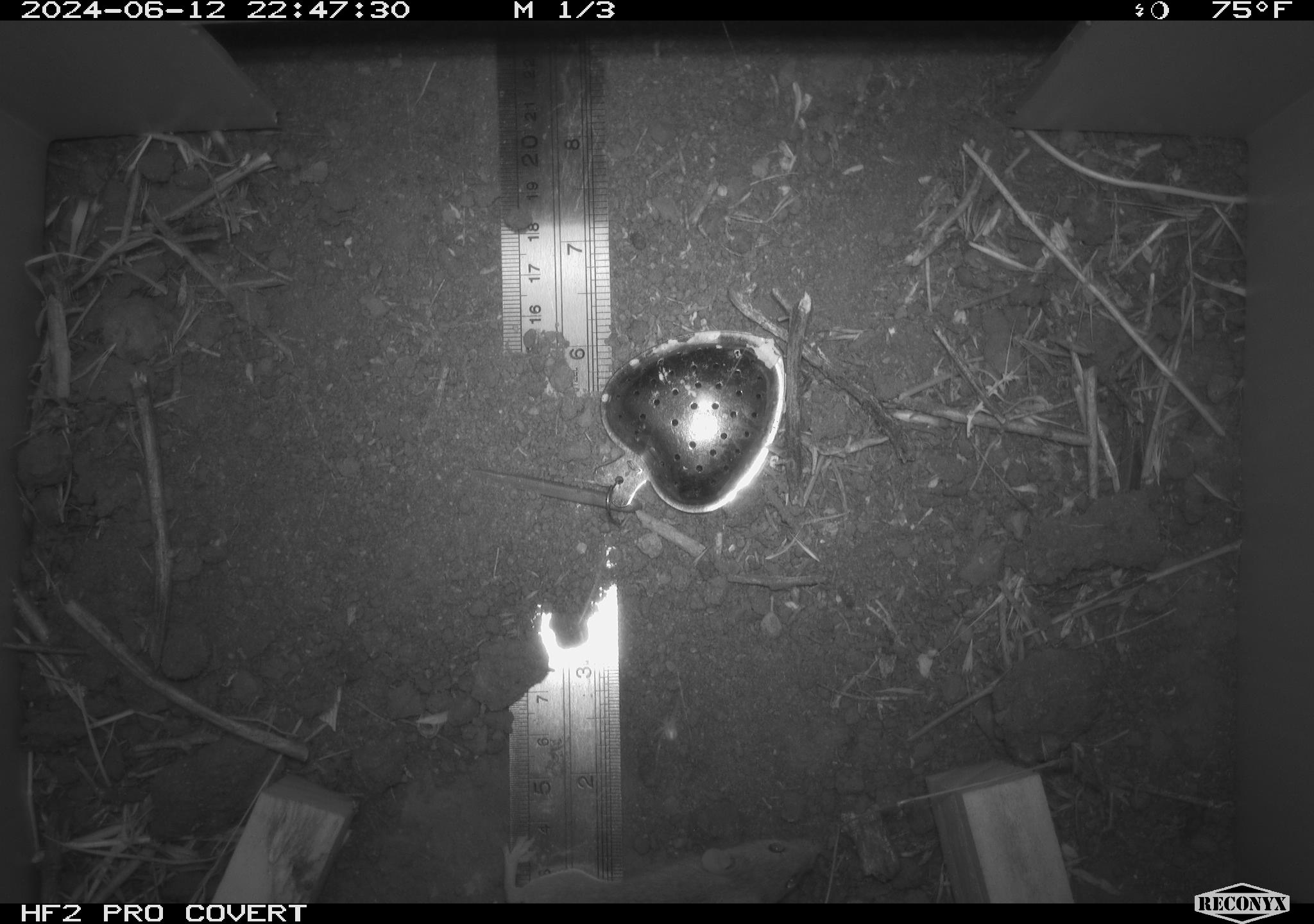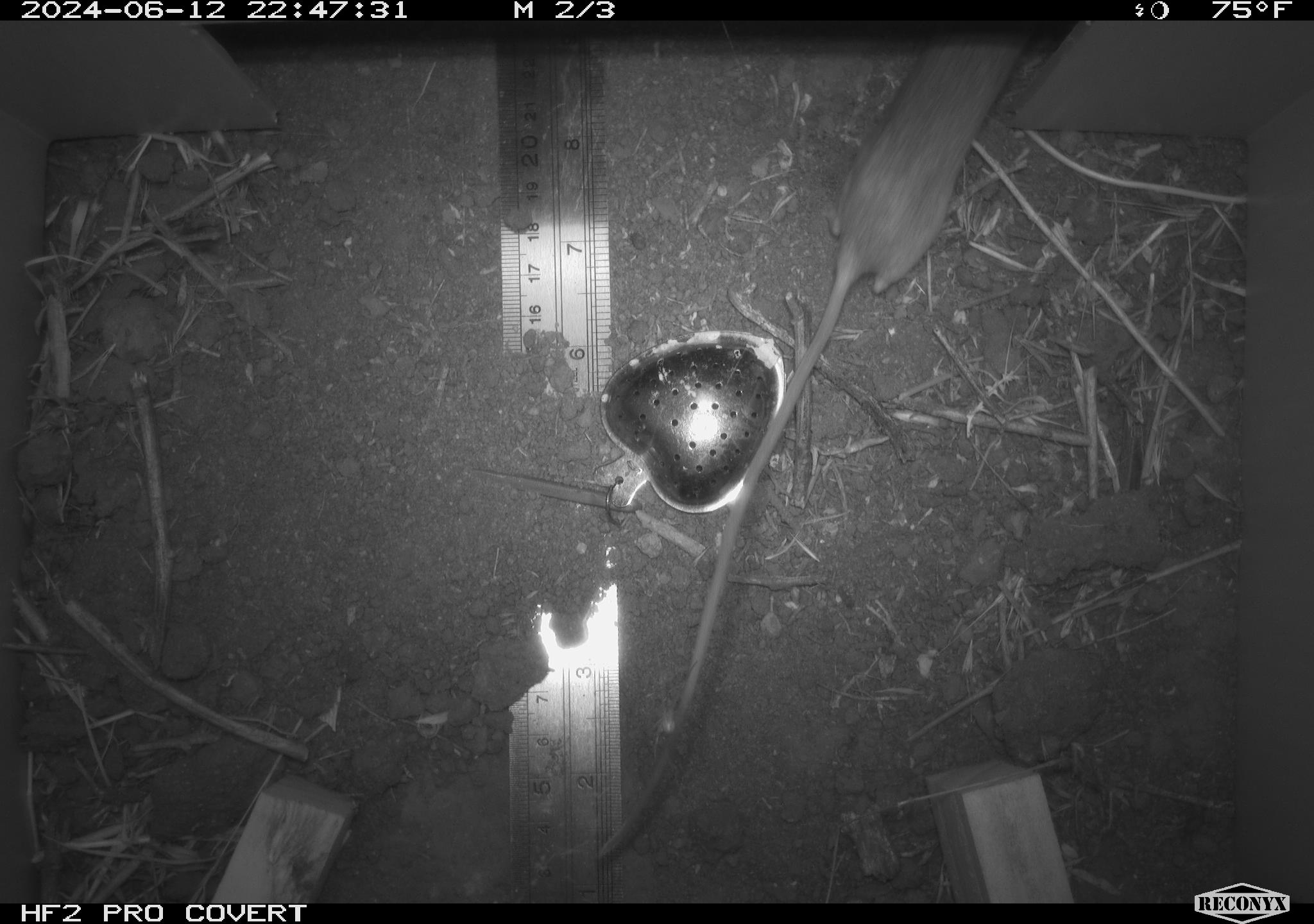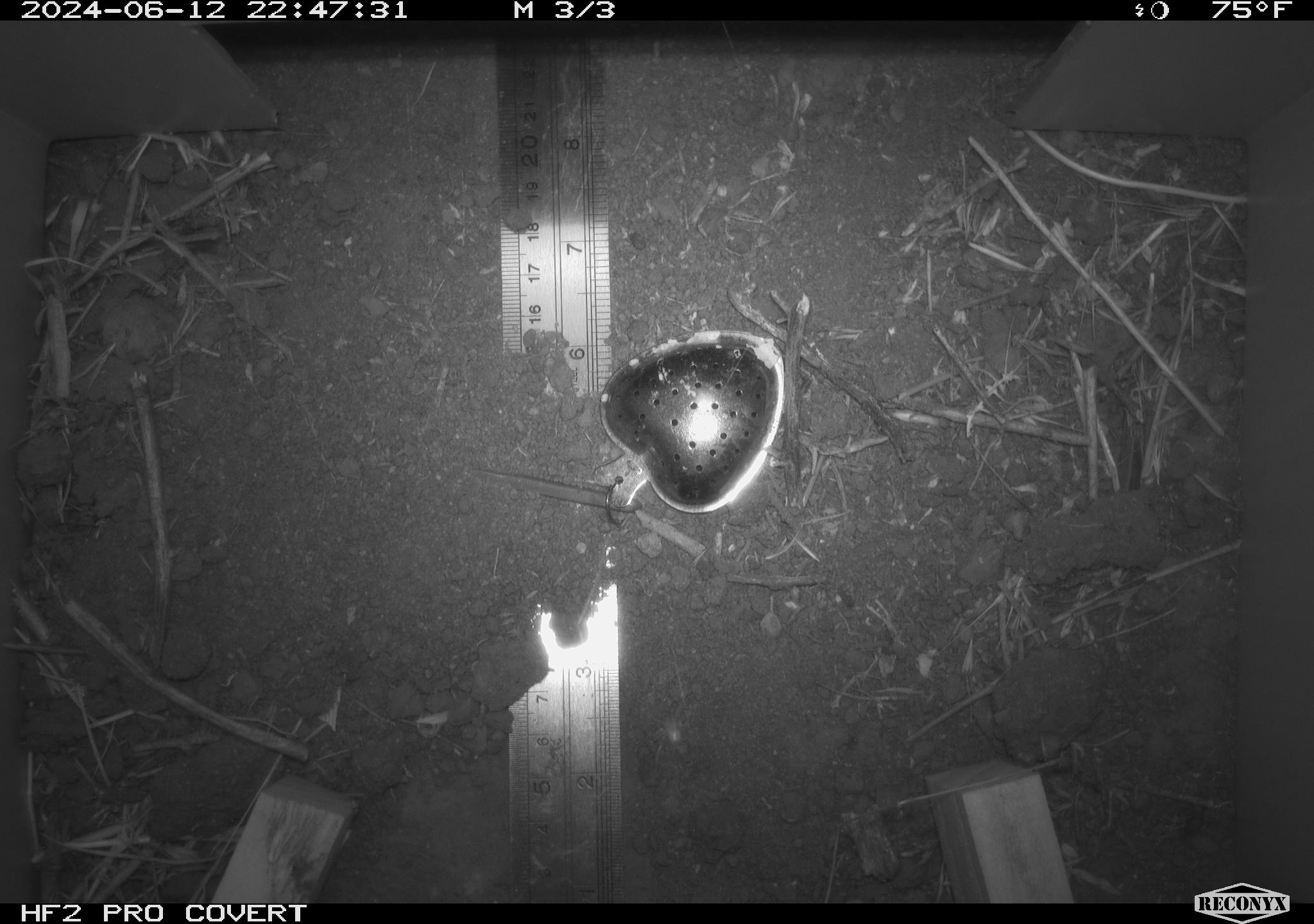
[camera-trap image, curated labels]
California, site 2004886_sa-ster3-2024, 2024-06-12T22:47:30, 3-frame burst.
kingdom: Animalia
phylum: Chordata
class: Mammalia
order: Rodentia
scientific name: Rodentia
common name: mouse species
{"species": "mouse species (Rodentia)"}